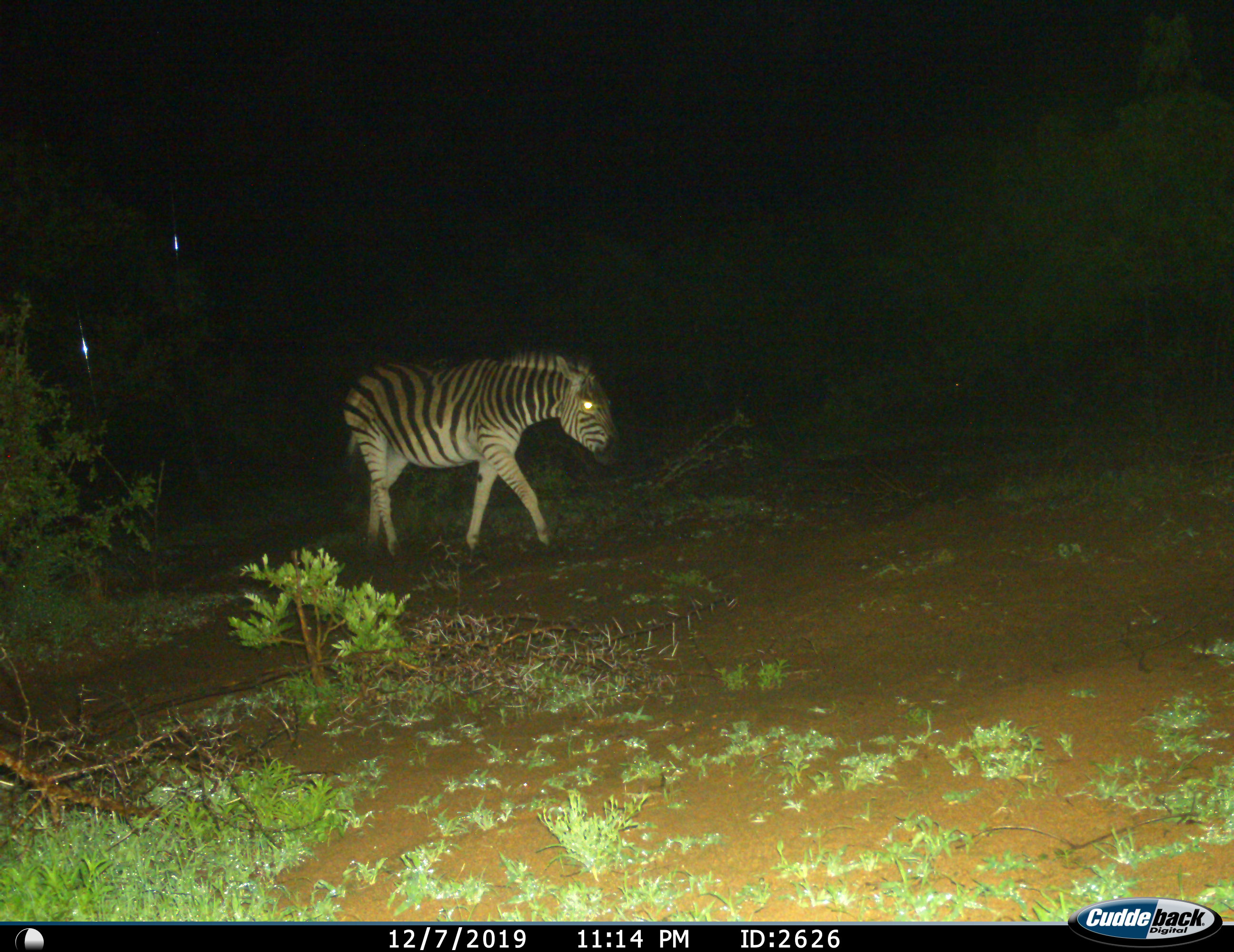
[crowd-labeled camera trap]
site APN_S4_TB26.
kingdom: Animalia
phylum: Chordata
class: Mammalia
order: Perissodactyla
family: Equidae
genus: Equus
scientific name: Equus quagga burchellii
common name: burchell's zebra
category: zebraburchells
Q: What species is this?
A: Zebraburchells (burchell's zebra) (Equus quagga burchellii).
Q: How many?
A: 1.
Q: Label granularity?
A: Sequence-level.